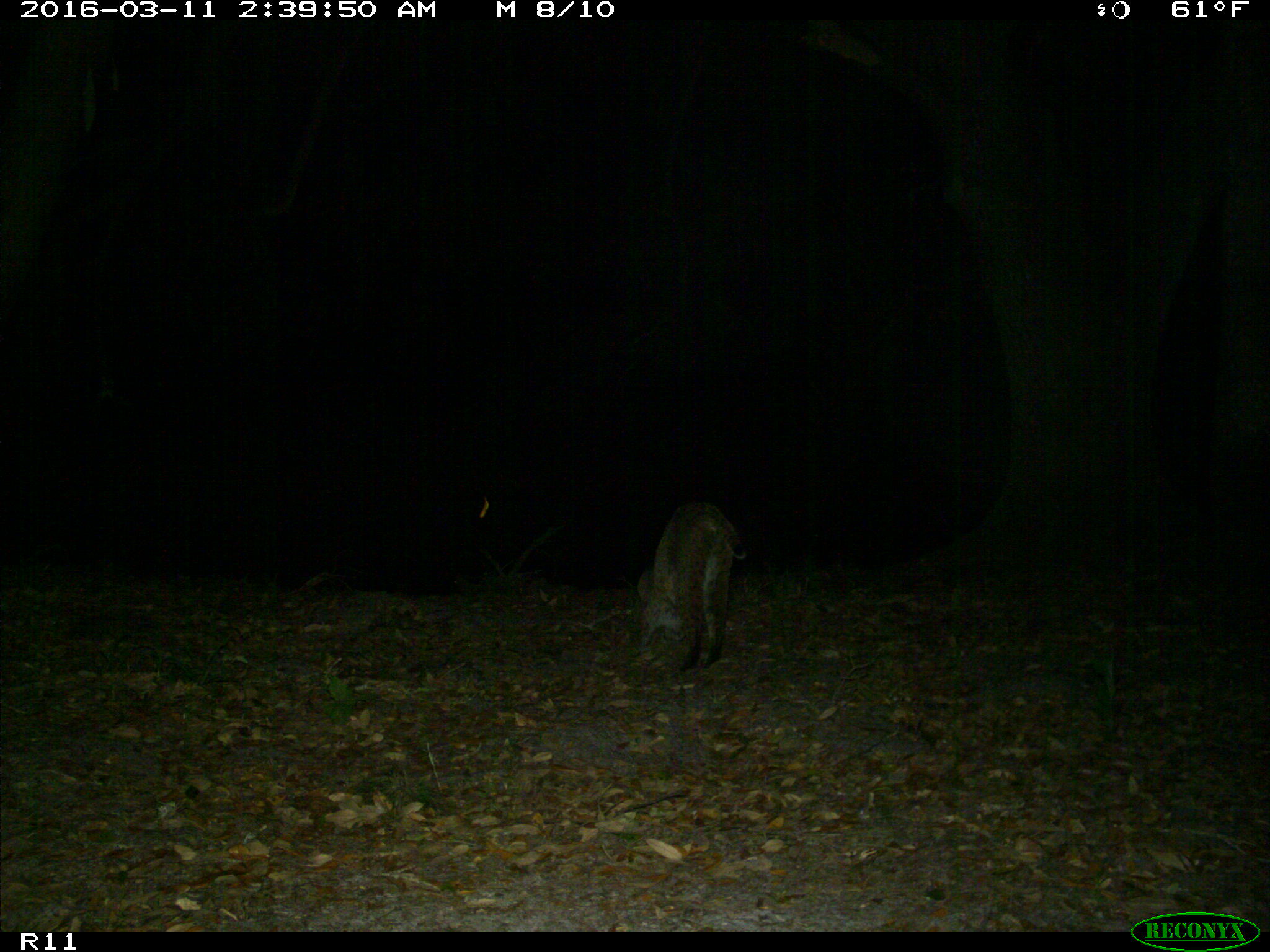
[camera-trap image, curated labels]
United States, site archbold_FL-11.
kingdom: Animalia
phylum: Chordata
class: Mammalia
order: Carnivora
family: Felidae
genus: Lynx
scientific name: Lynx rufus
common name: bobcat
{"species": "Lynx rufus (bobcat)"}